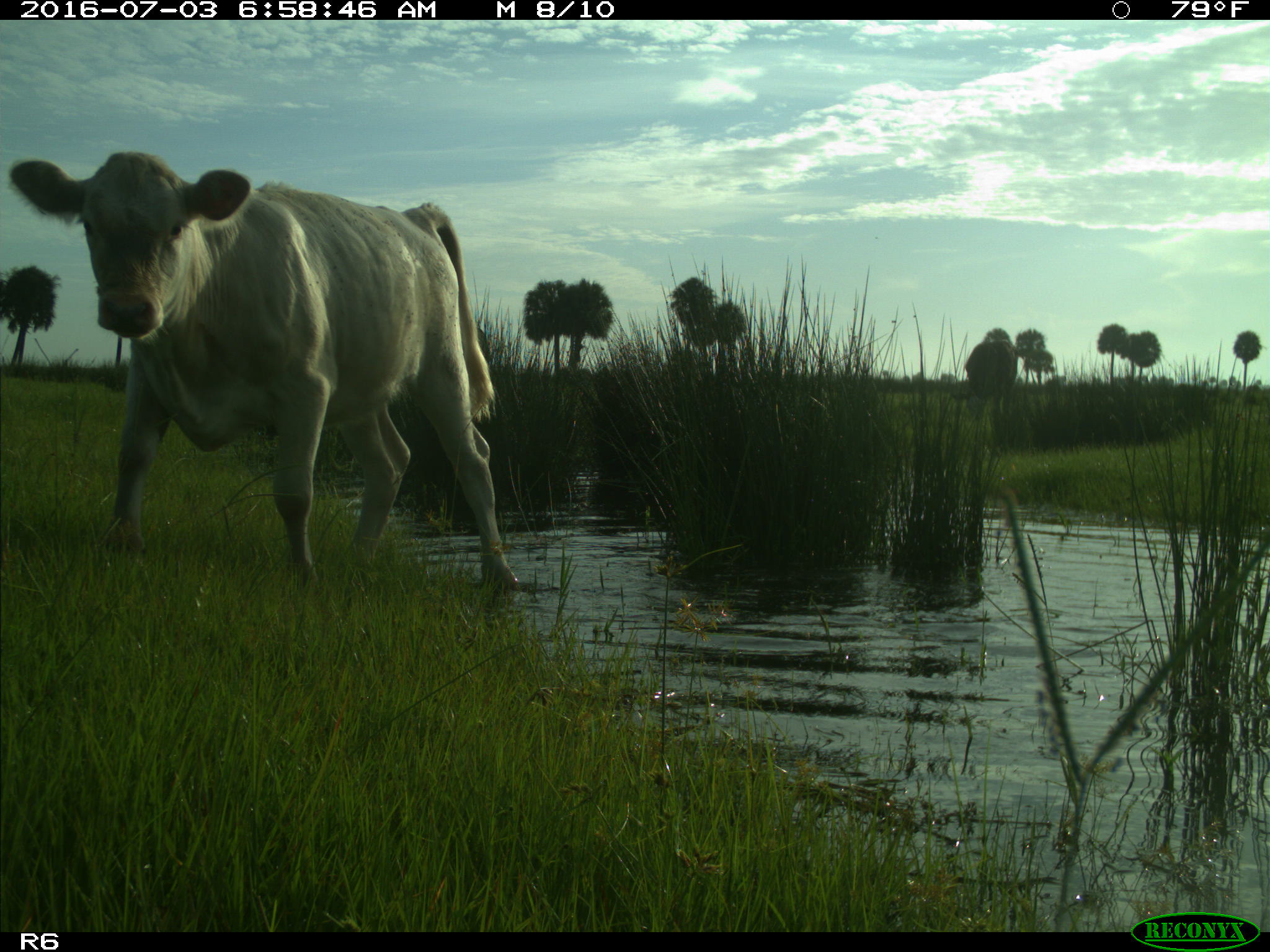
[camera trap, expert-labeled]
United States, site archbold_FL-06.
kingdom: Animalia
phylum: Chordata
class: Mammalia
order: Artiodactyla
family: Bovidae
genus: Bos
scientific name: Bos taurus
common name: domestic cow